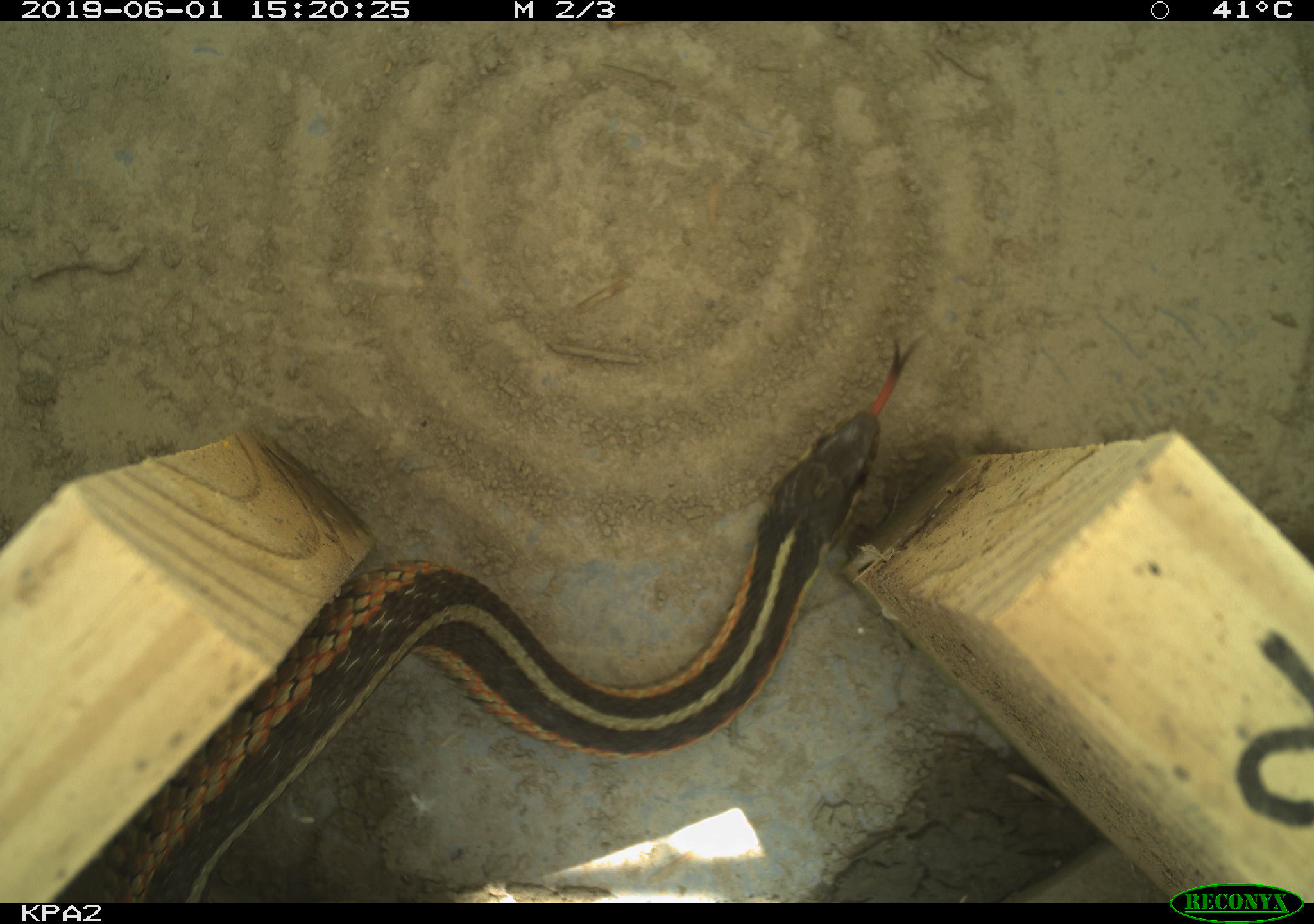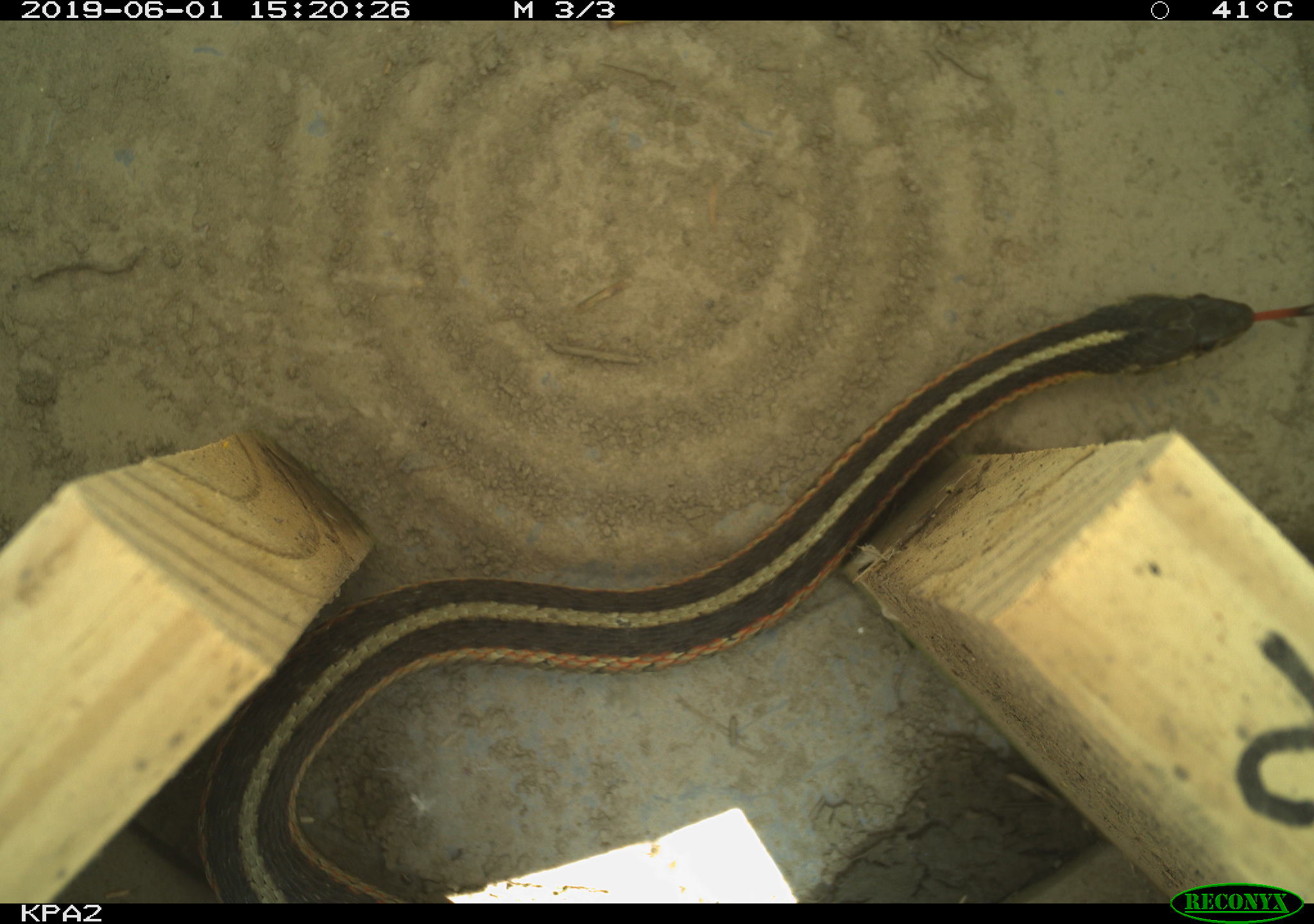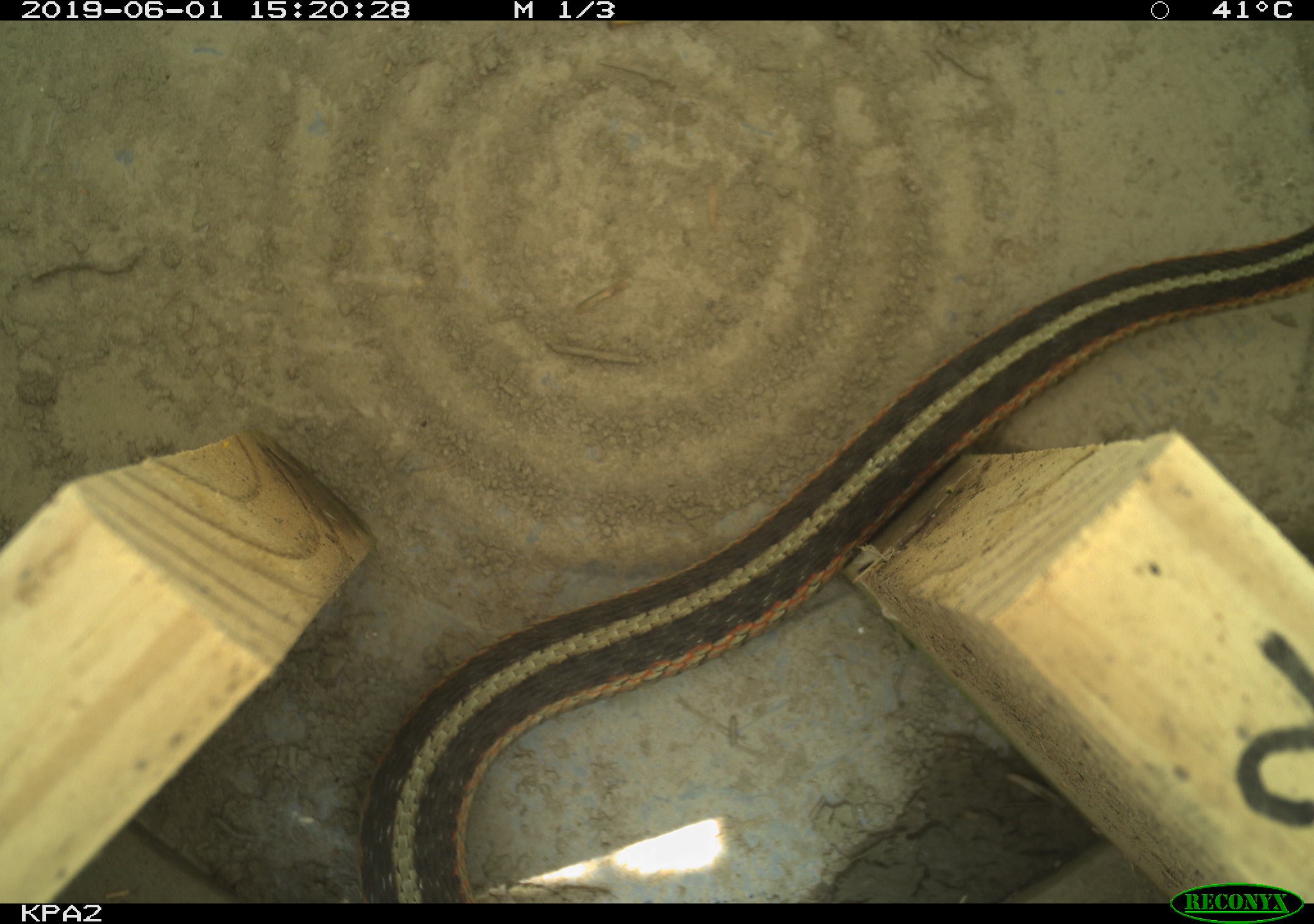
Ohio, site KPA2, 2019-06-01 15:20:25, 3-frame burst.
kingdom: Animalia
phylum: Chordata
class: Reptilia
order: Squamata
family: Colubridae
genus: Thamnophis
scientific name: Thamnophis sirtalis sirtalis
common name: eastern gartersnake